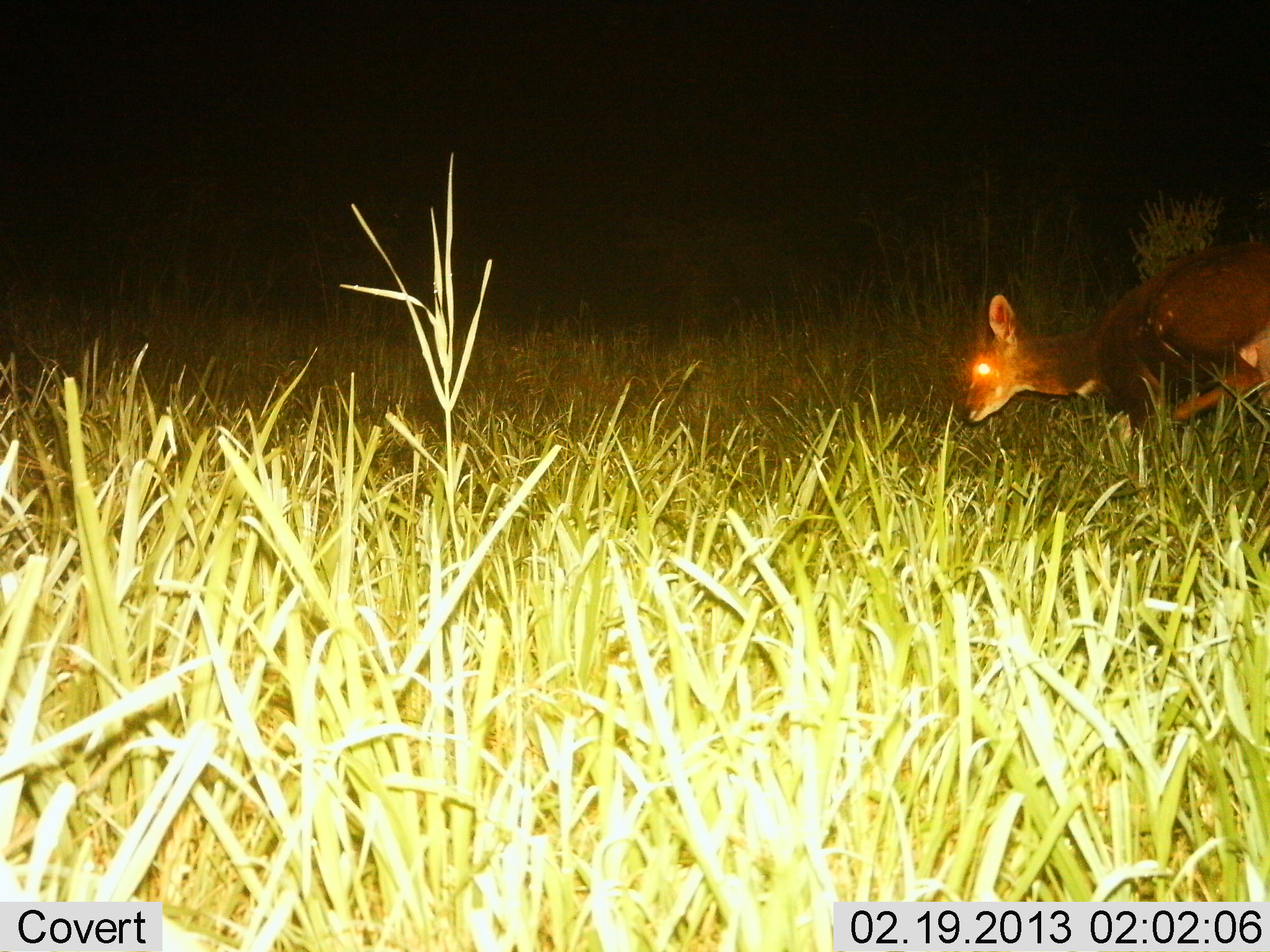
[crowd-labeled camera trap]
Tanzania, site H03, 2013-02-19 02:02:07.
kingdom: Animalia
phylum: Chordata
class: Mammalia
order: Artiodactyla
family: Bovidae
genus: Madoqua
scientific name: Madoqua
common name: dikdik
Dikdik (Madoqua), count 1. Behavior (volunteer vote fractions): standing 11%, resting 11%, moving 78%, interacting 0%. Young present (vote fraction): 0%. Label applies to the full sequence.